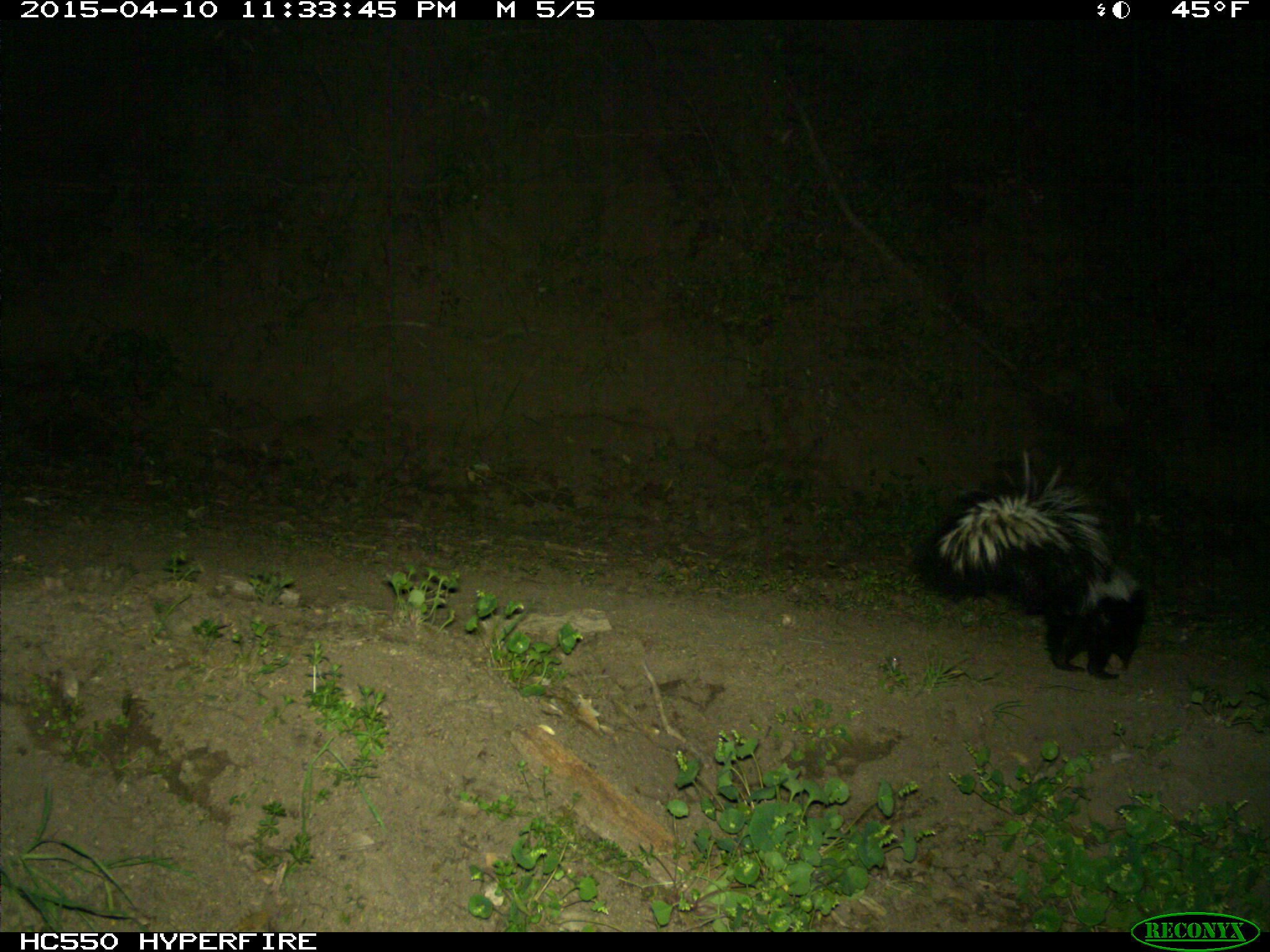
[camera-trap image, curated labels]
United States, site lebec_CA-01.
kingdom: Animalia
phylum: Chordata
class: Mammalia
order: Carnivora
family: Mephitidae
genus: Mephitis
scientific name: Mephitis mephitis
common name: striped skunk